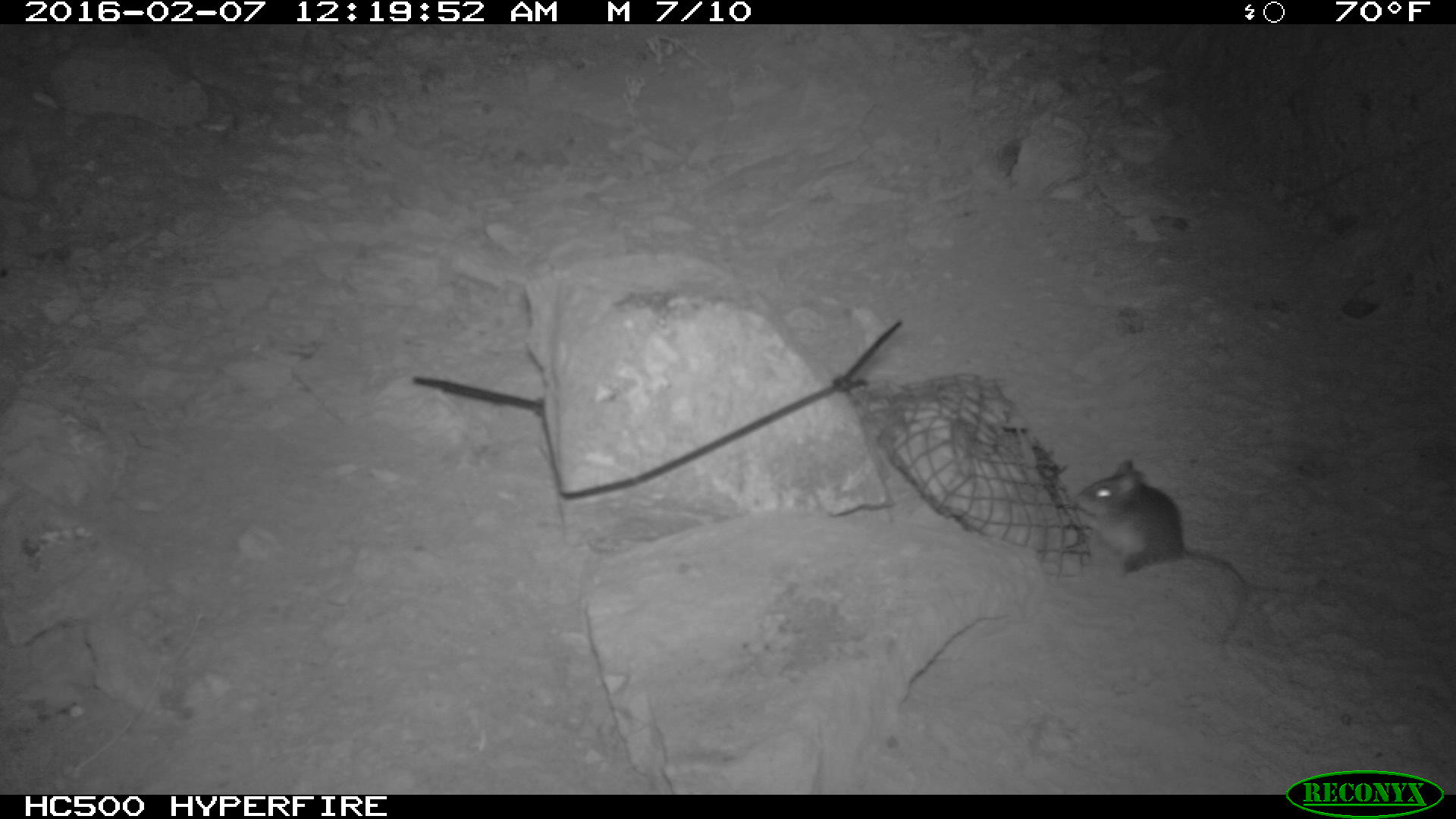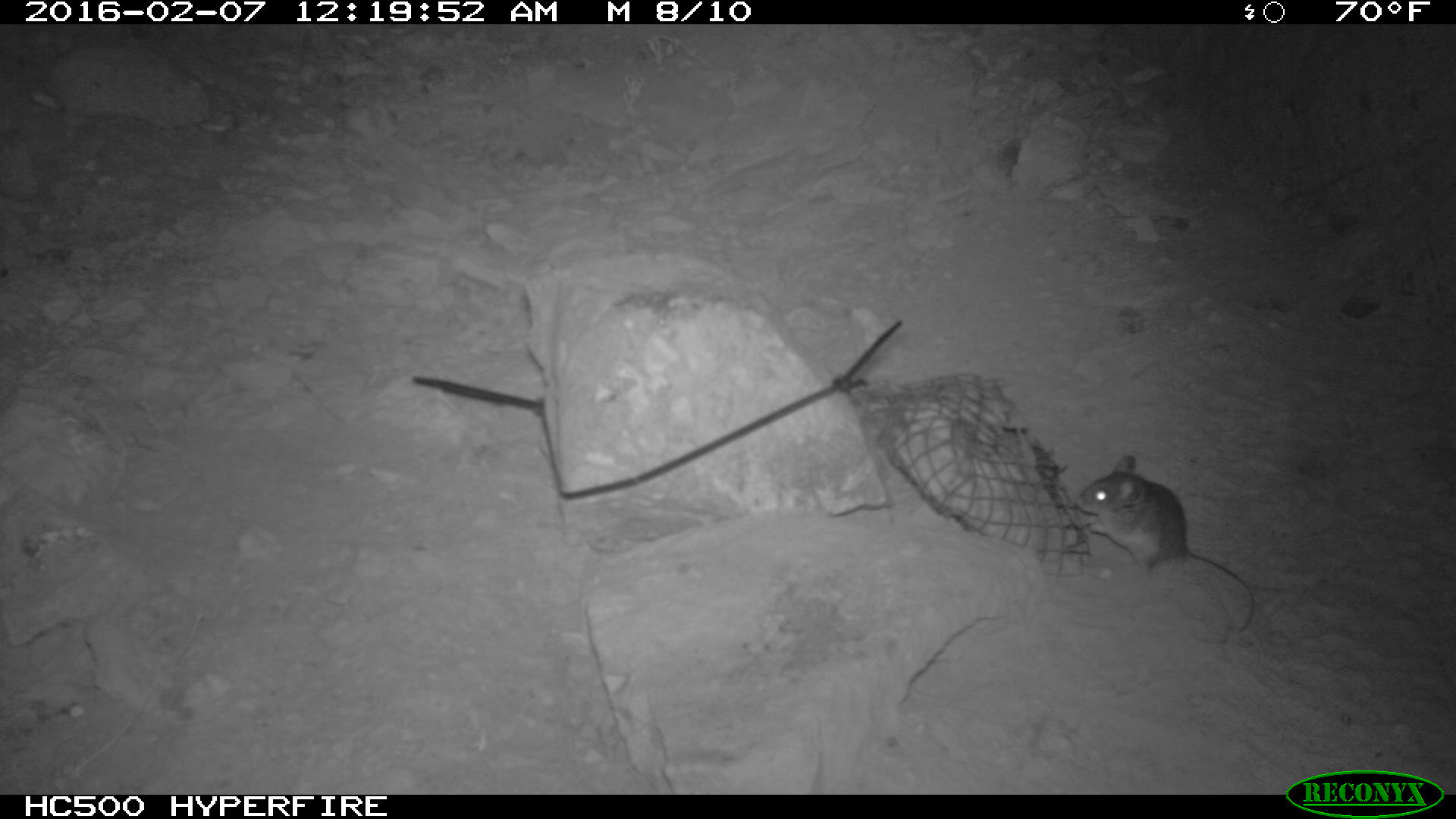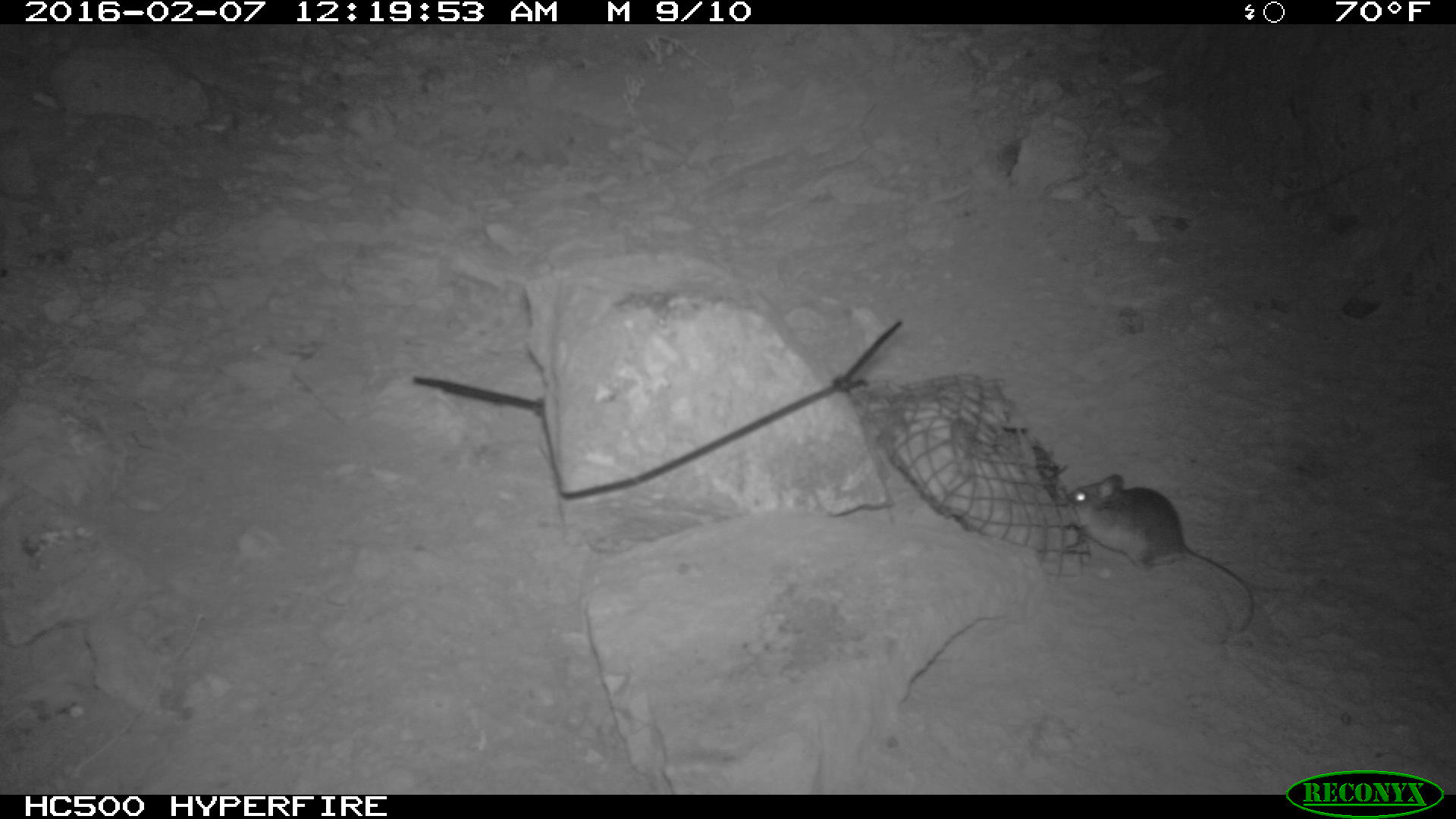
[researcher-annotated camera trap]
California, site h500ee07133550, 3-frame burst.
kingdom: Animalia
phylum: Chordata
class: Mammalia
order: Rodentia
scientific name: Rodentia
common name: rodent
Rodent (Rodentia).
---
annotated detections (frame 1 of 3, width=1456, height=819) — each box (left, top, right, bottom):
rodent: (1075, 456, 1248, 653)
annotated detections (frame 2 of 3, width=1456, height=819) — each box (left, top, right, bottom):
rodent: (1075, 453, 1254, 630)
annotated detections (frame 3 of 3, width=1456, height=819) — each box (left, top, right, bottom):
rodent: (1062, 473, 1257, 634)